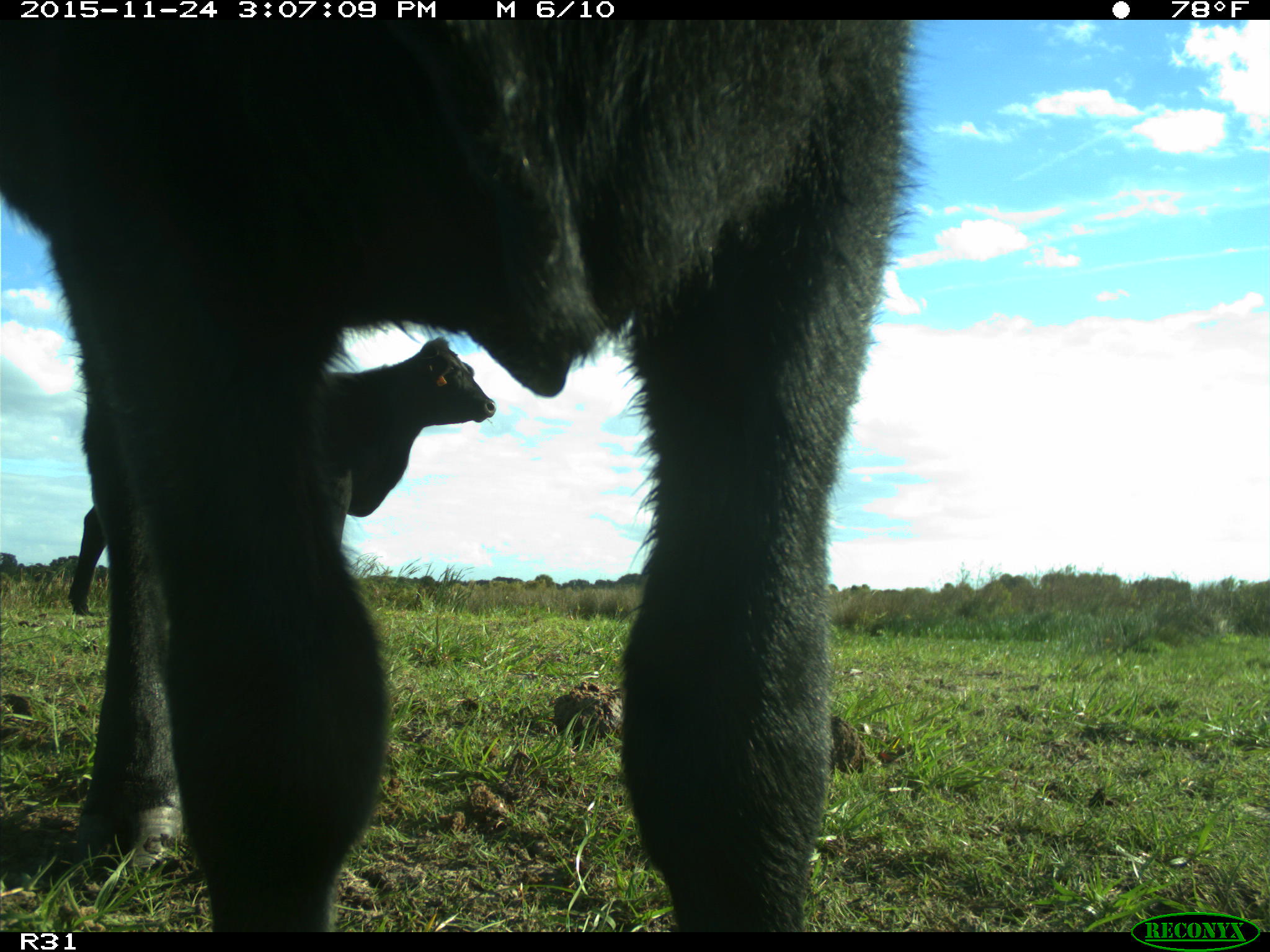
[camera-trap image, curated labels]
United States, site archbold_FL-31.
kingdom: Animalia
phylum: Chordata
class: Mammalia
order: Artiodactyla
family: Bovidae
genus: Bos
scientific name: Bos taurus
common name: domestic cow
Bos taurus (domestic cow).